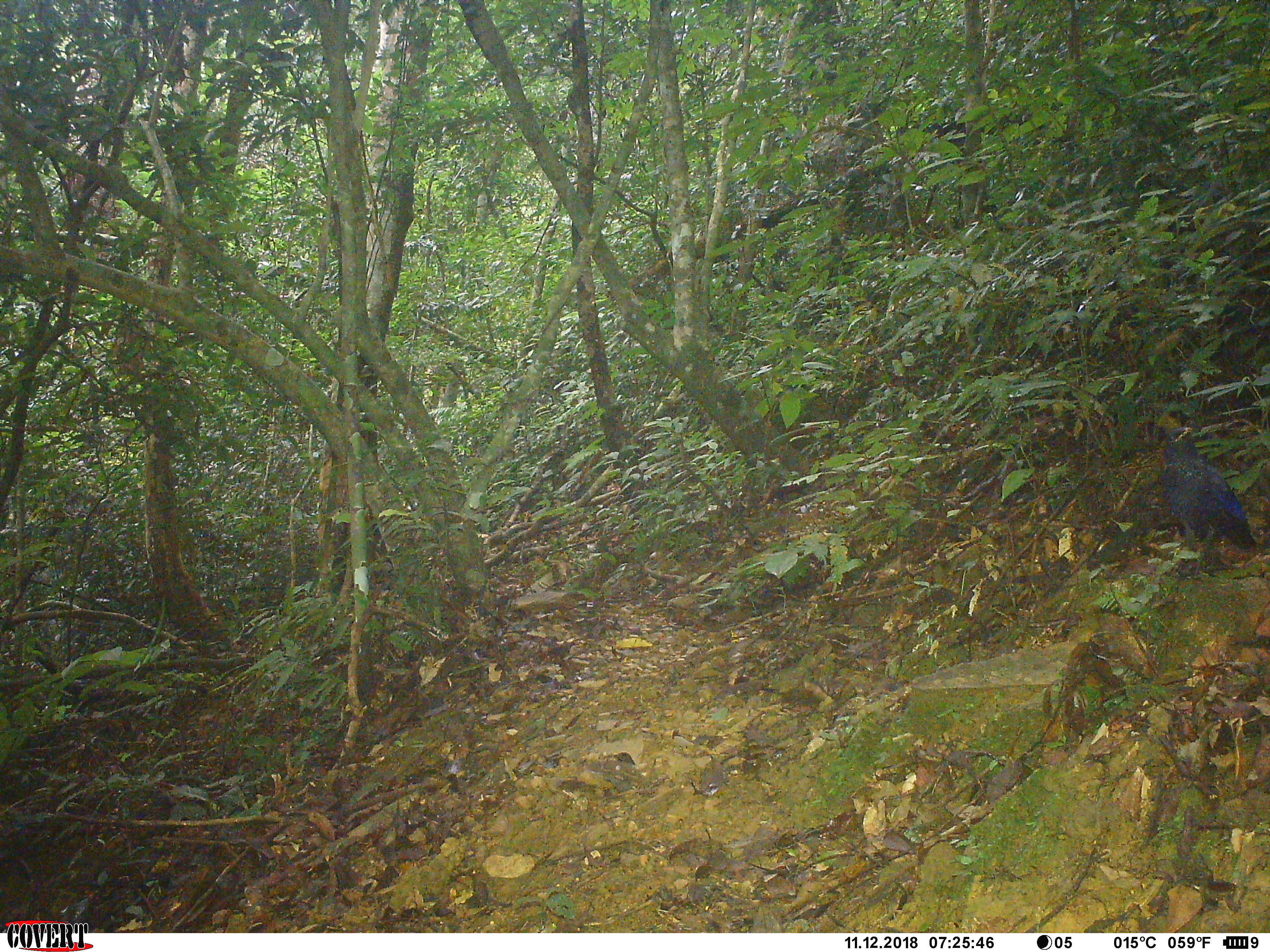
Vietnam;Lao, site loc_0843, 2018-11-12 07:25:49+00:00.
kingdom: Animalia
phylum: Chordata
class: Aves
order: Passeriformes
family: Muscicapidae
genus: Myophonus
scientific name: Myophonus caeruleus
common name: blue whistling thrush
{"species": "blue whistling thrush (Myophonus caeruleus)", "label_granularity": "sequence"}